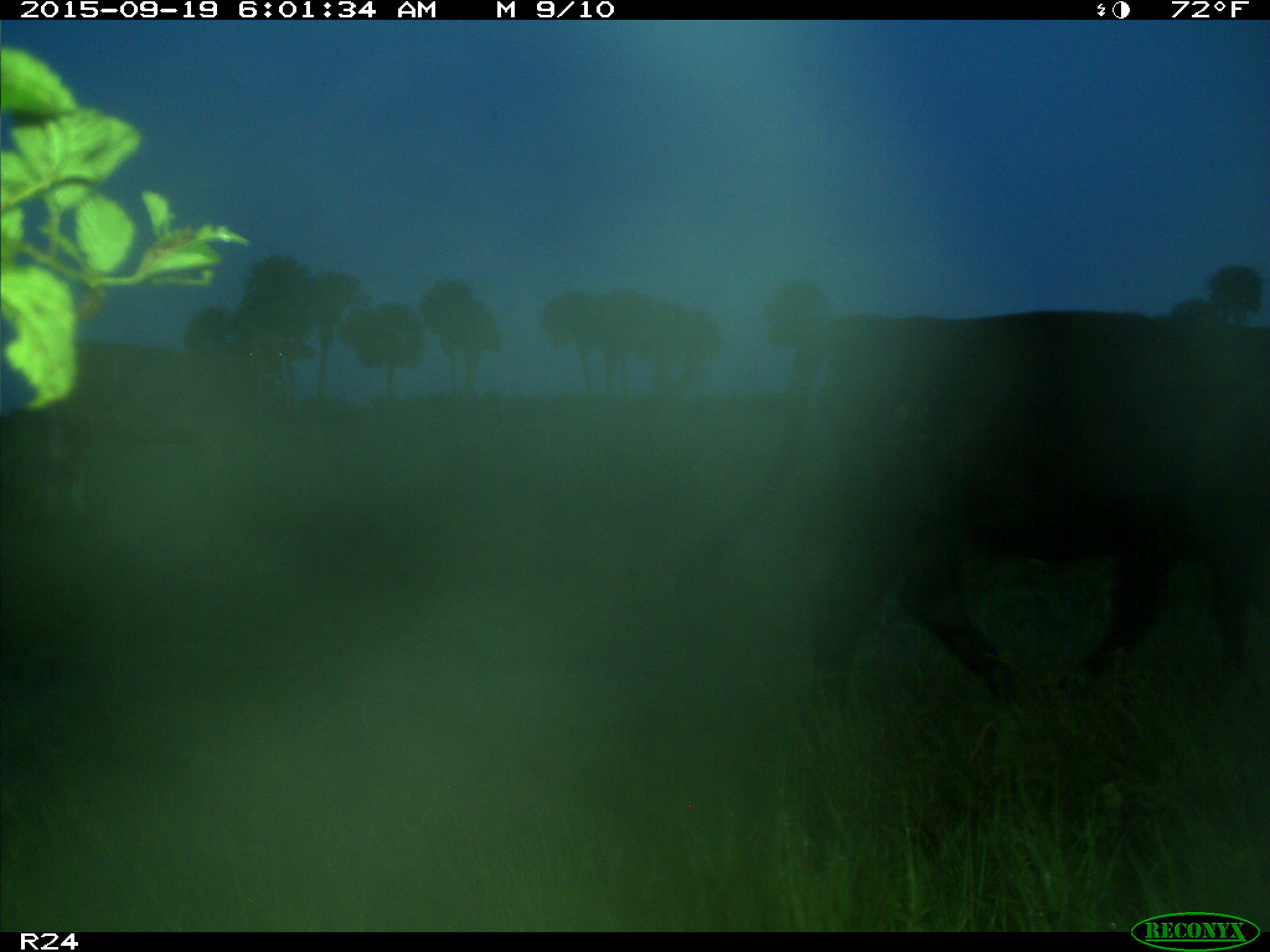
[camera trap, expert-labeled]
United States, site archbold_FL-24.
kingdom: Animalia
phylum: Chordata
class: Mammalia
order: Artiodactyla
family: Bovidae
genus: Bos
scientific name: Bos taurus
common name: domestic cow